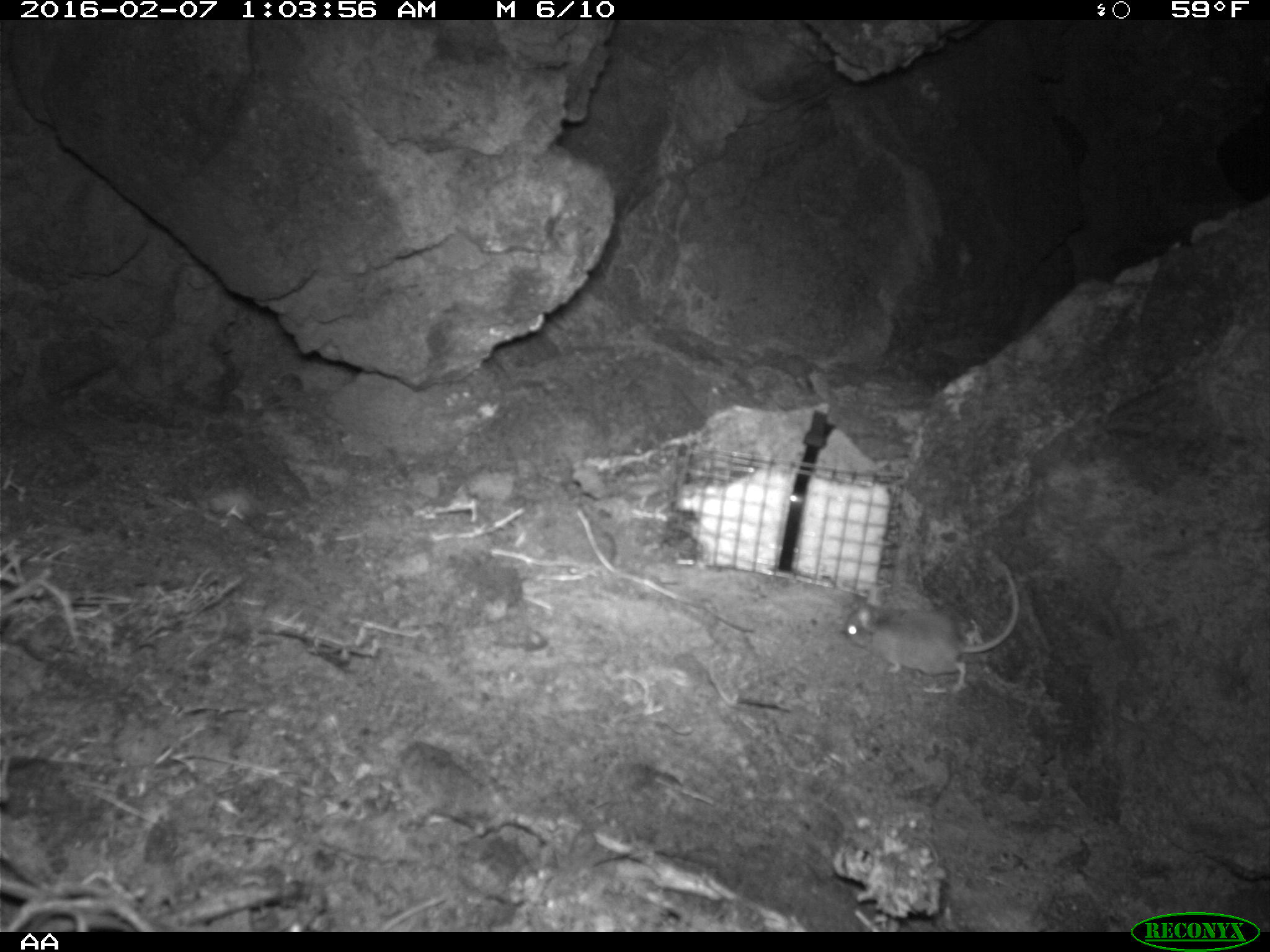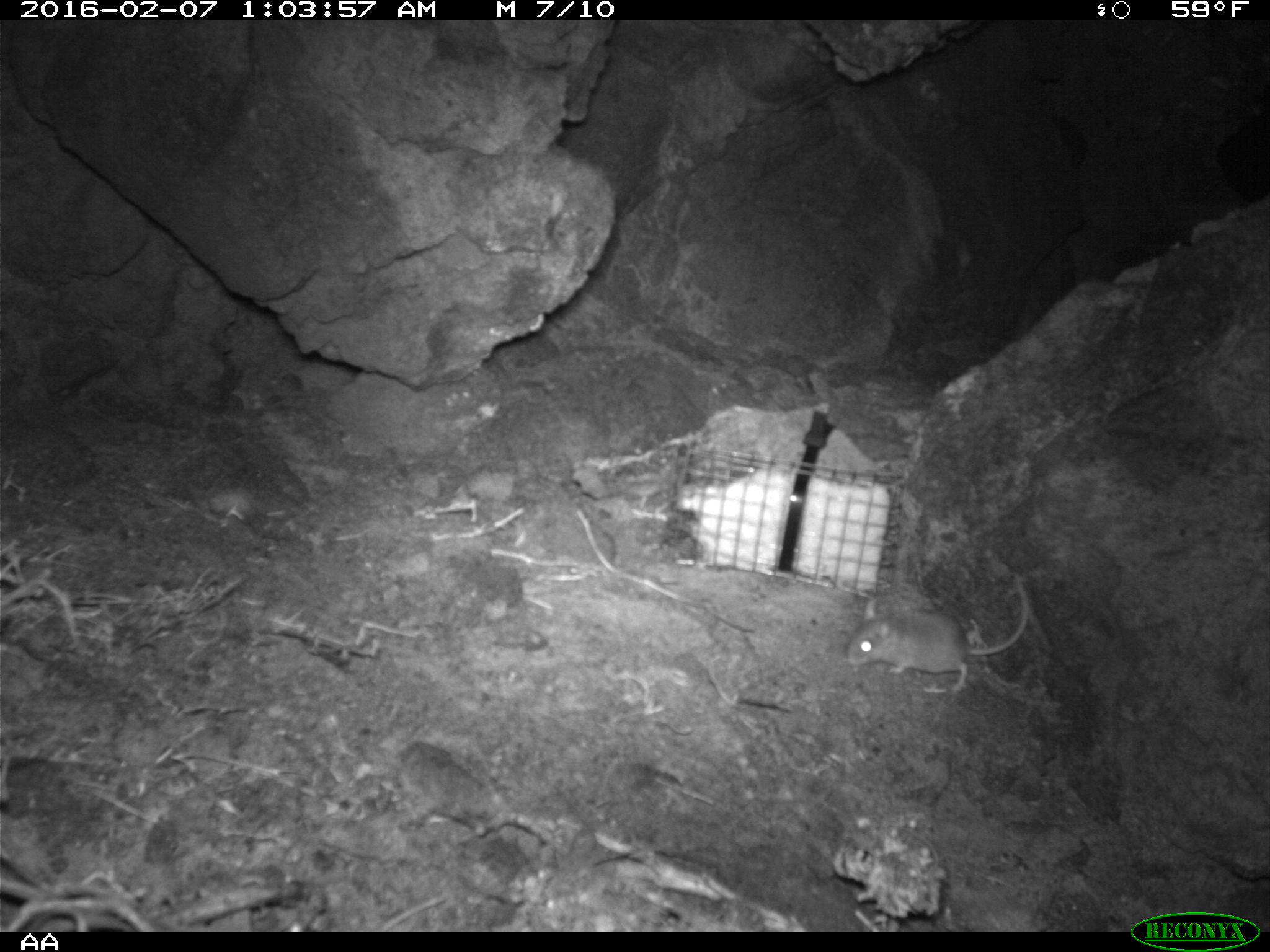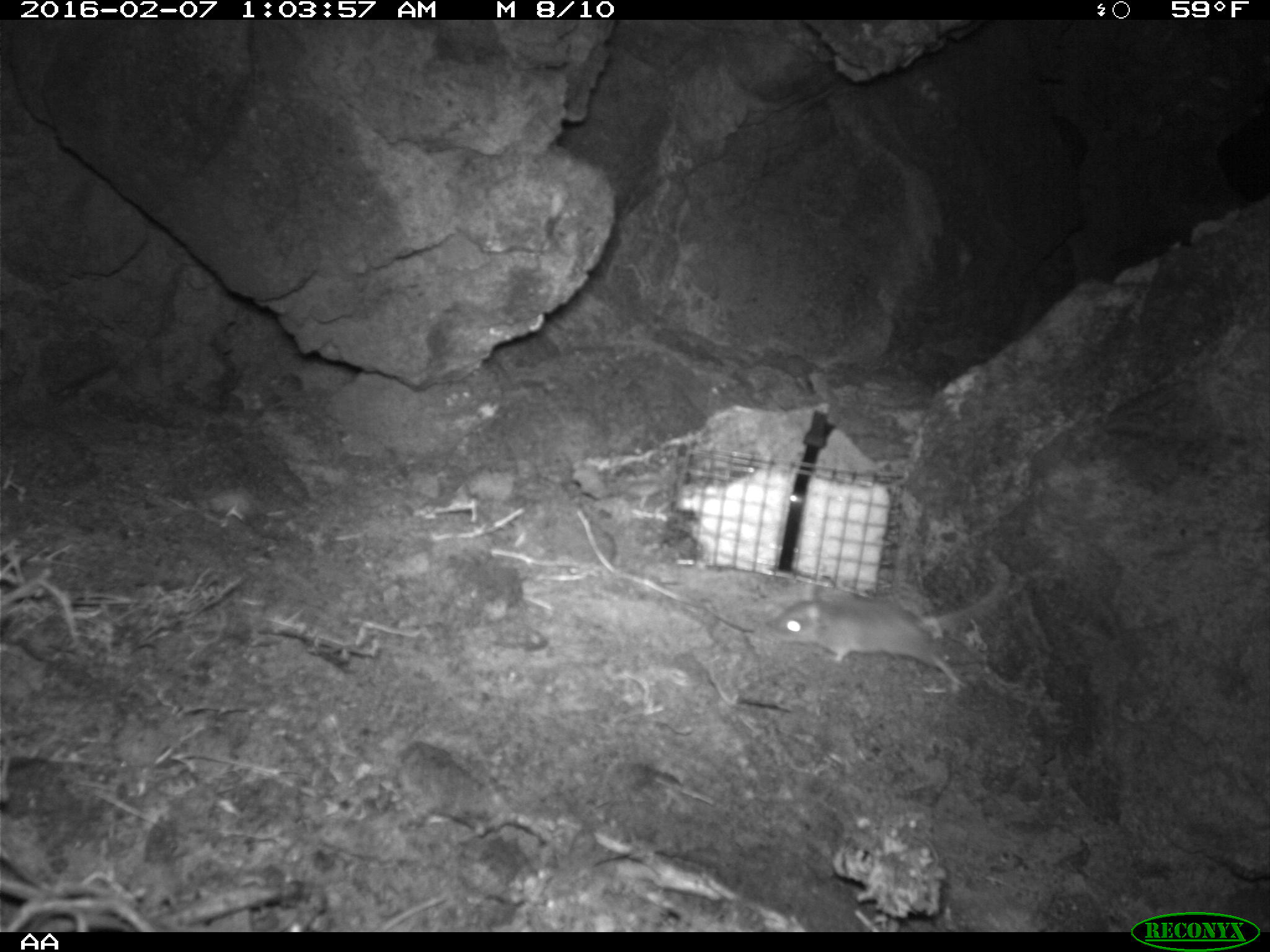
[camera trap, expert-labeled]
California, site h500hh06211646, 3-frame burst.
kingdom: Animalia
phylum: Chordata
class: Mammalia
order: Rodentia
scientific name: Rodentia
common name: rodent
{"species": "rodent (Rodentia)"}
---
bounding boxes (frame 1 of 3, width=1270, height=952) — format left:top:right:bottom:
rodent: 841:563:1021:692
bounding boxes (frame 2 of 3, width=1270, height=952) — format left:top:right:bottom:
rodent: 845:577:1027:694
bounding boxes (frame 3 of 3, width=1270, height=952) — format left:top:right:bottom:
rodent: 765:555:1010:689